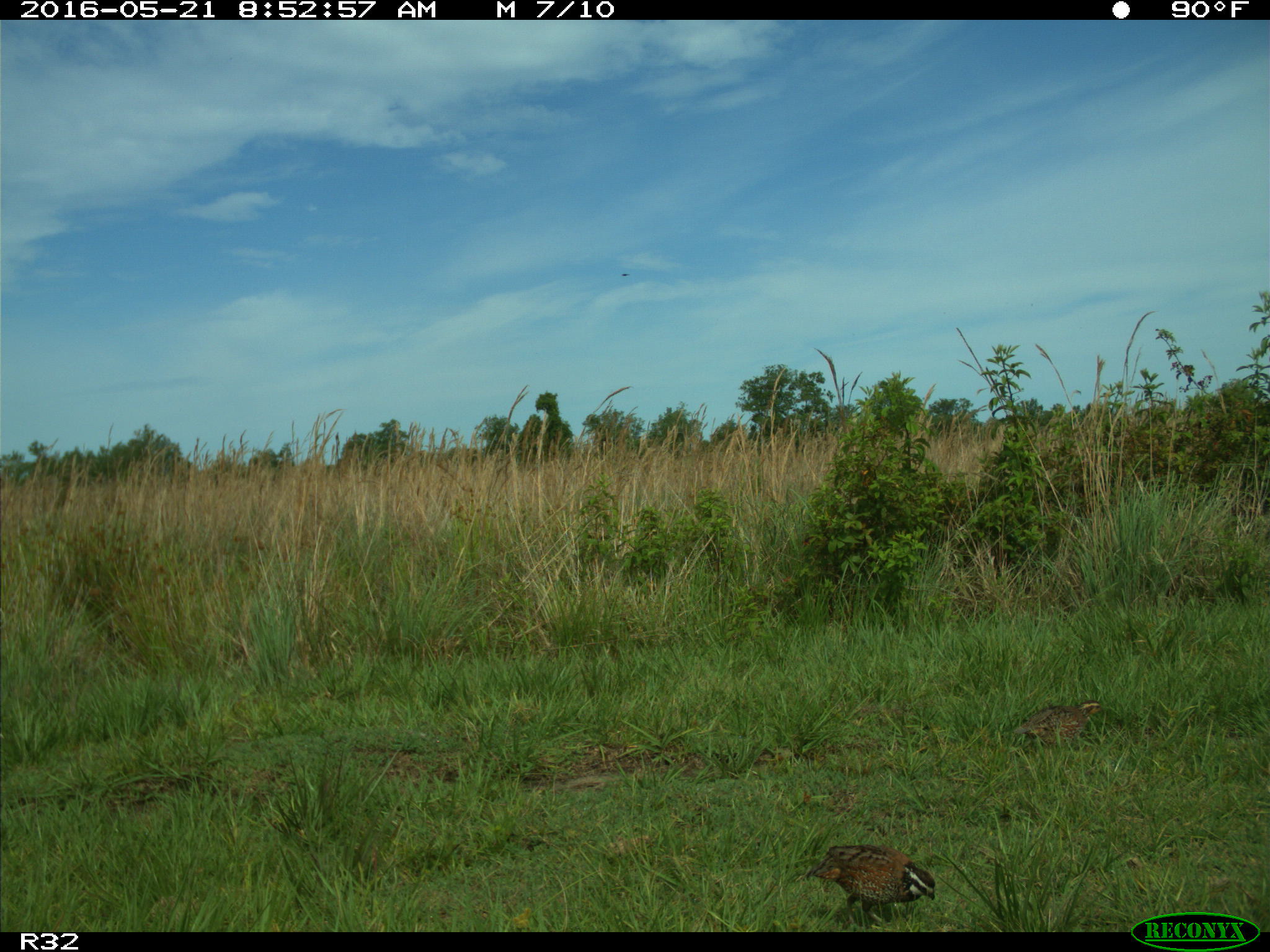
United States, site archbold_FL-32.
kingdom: Animalia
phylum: Chordata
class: Aves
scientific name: Aves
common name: birds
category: unidentified bird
Unidentified bird (birds) (Aves).